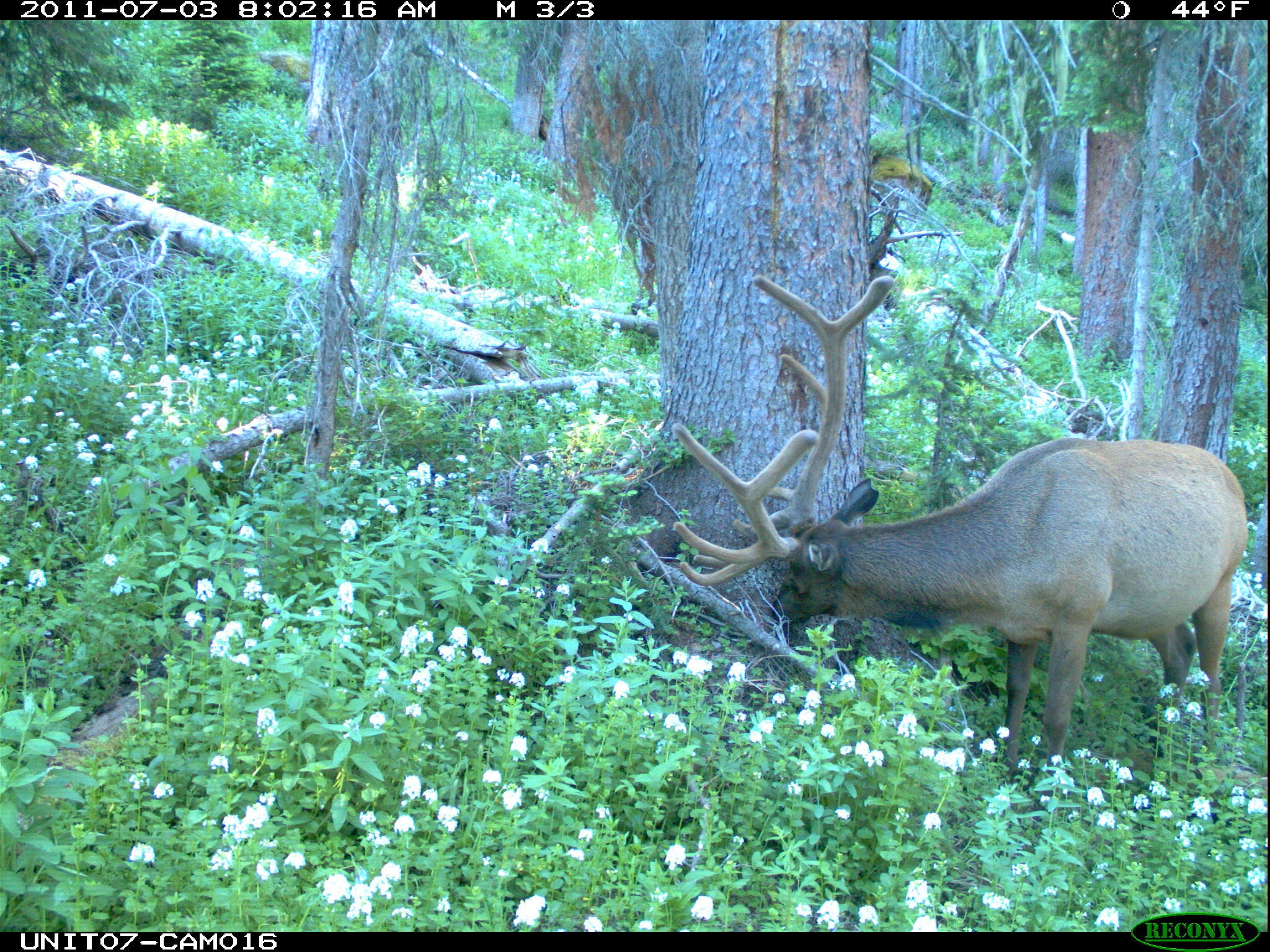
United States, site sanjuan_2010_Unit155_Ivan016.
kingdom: Animalia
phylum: Chordata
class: Mammalia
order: Artiodactyla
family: Cervidae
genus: Cervus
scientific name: Cervus elaphus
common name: red deer